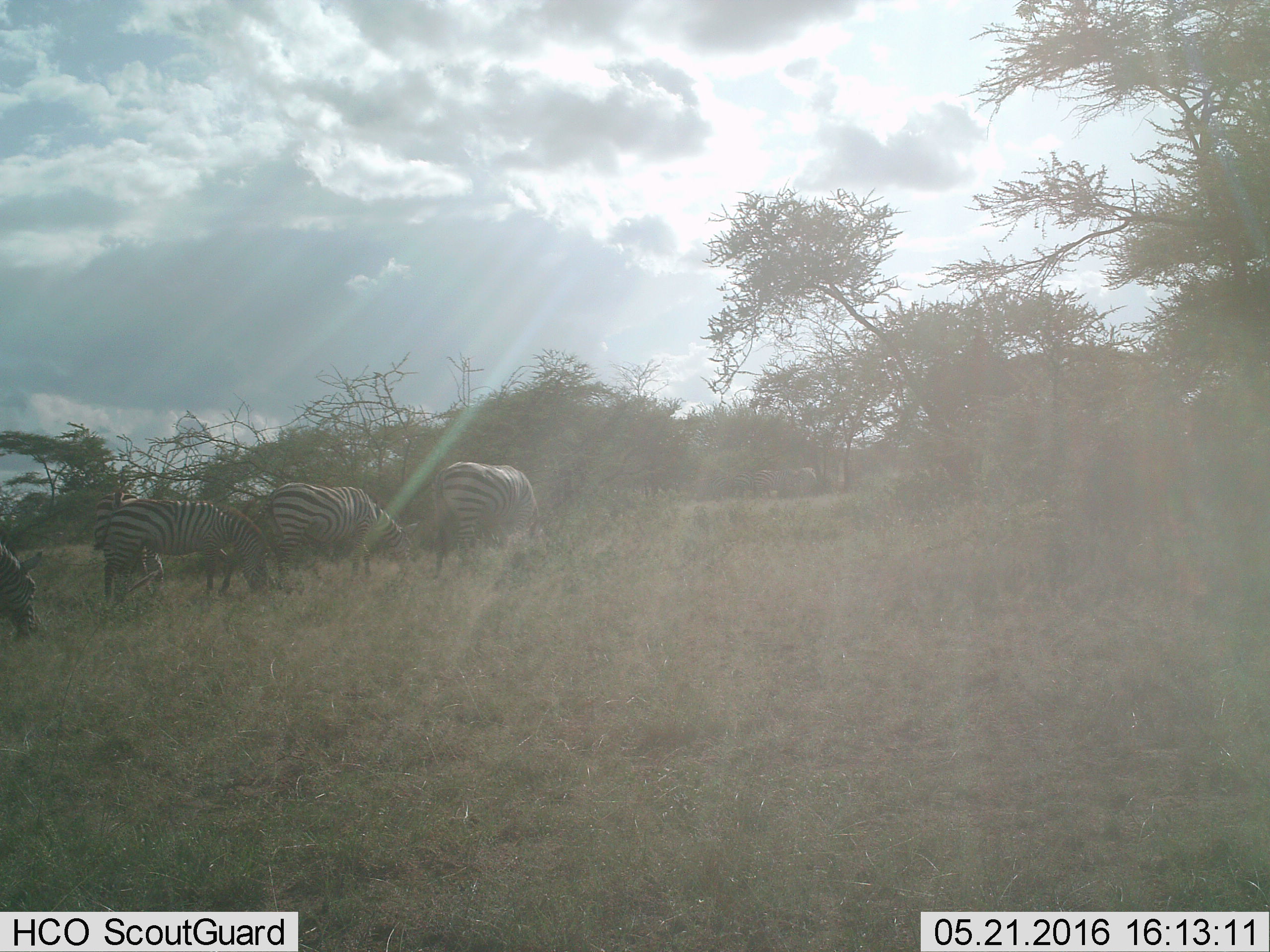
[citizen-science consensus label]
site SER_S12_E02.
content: unidentified animal